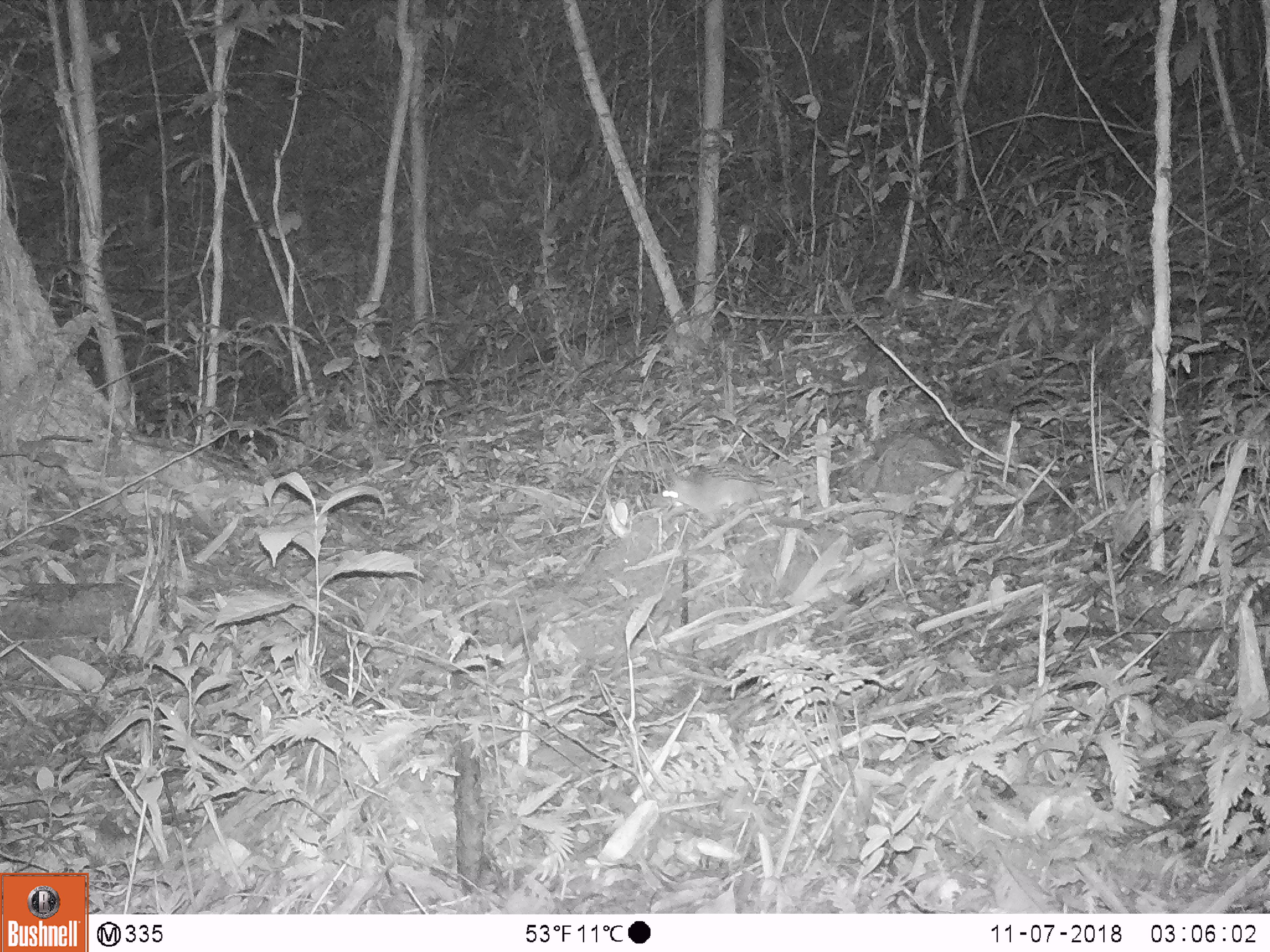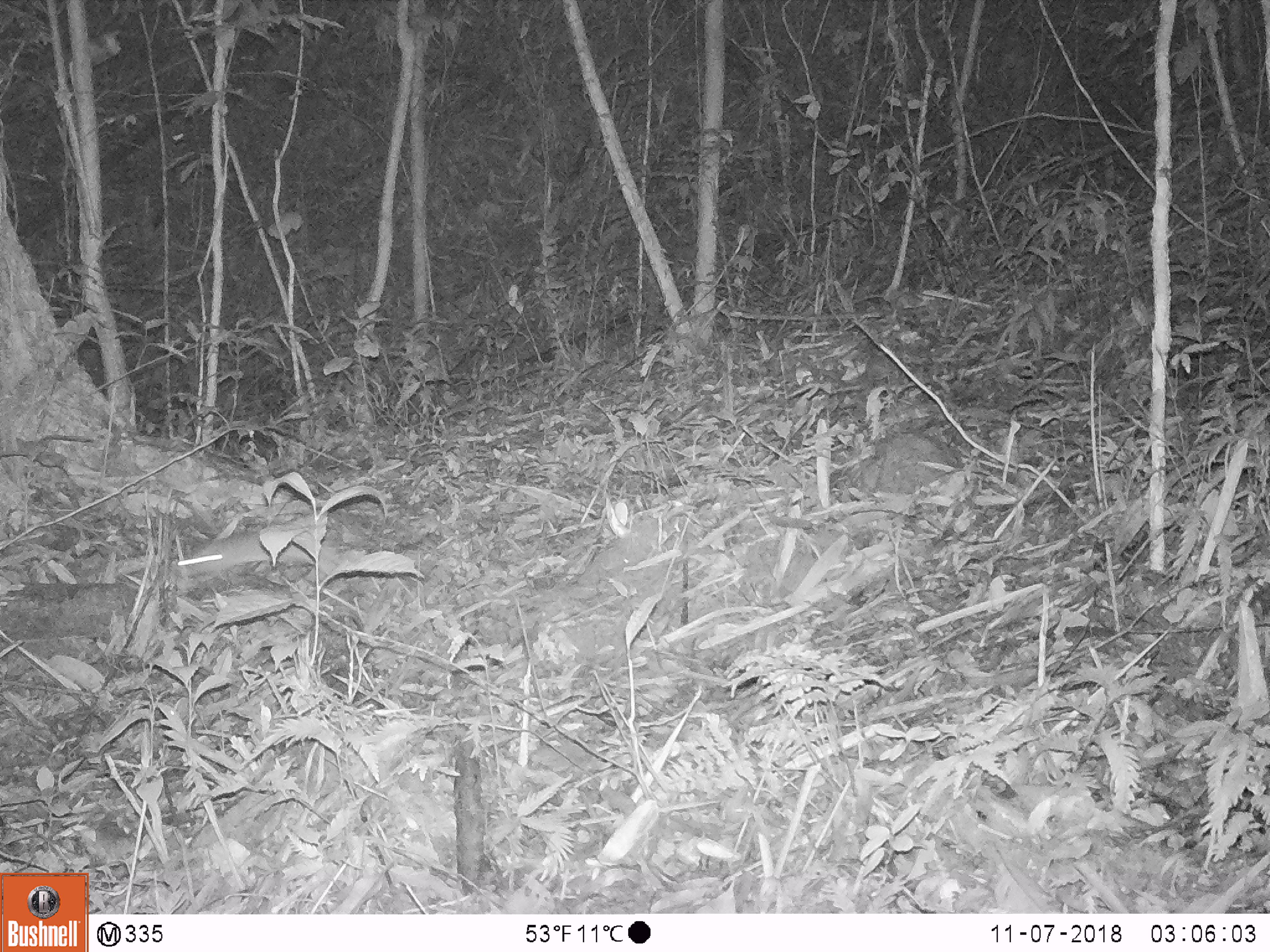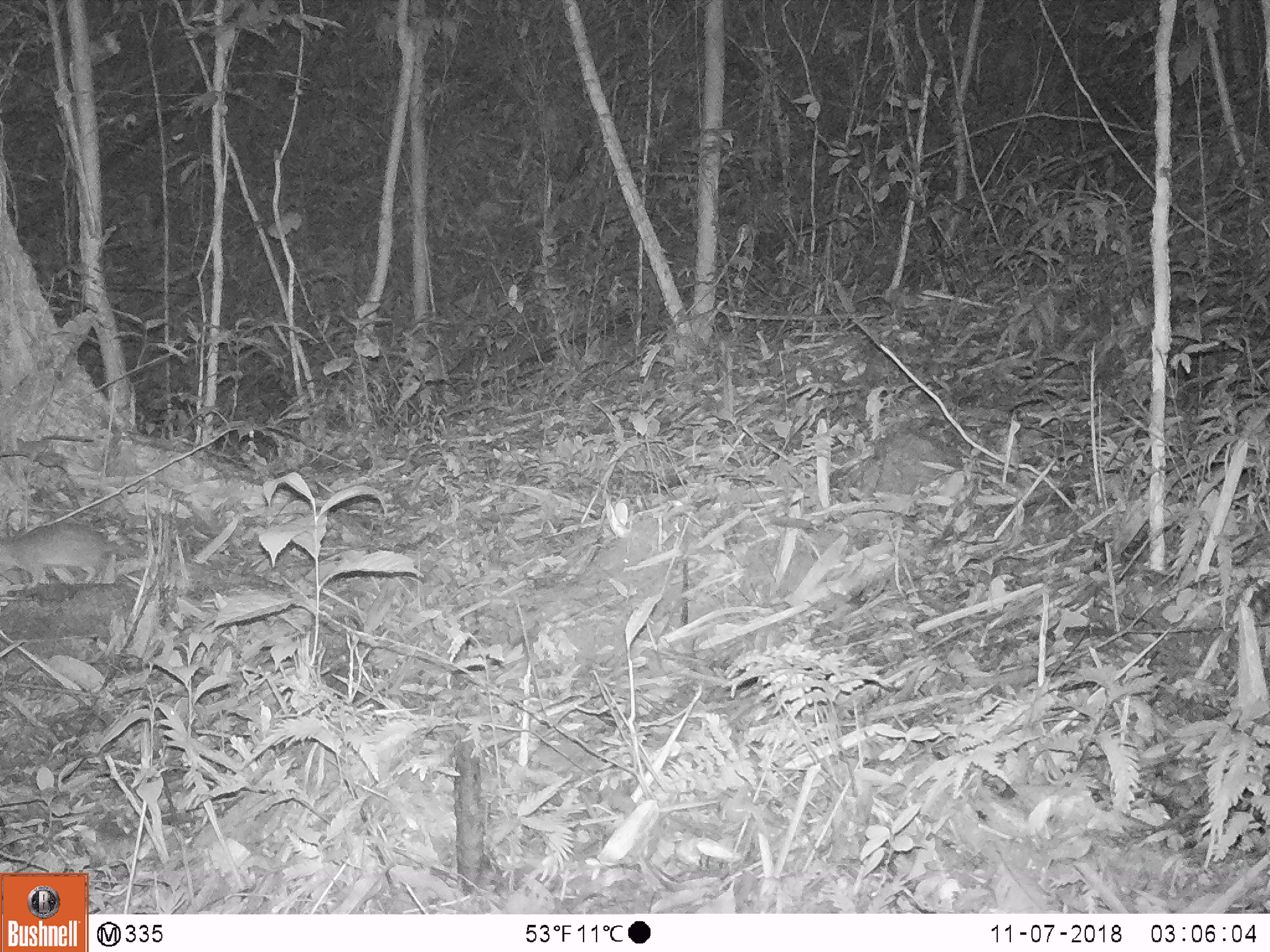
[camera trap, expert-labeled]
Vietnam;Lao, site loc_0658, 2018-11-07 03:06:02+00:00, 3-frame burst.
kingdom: Animalia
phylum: Chordata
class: Mammalia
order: Rodentia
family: Muridae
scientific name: Muridae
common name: old-world mice and rats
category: unidentified murid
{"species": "unidentified murid (old-world mice and rats) (Muridae)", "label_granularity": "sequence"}